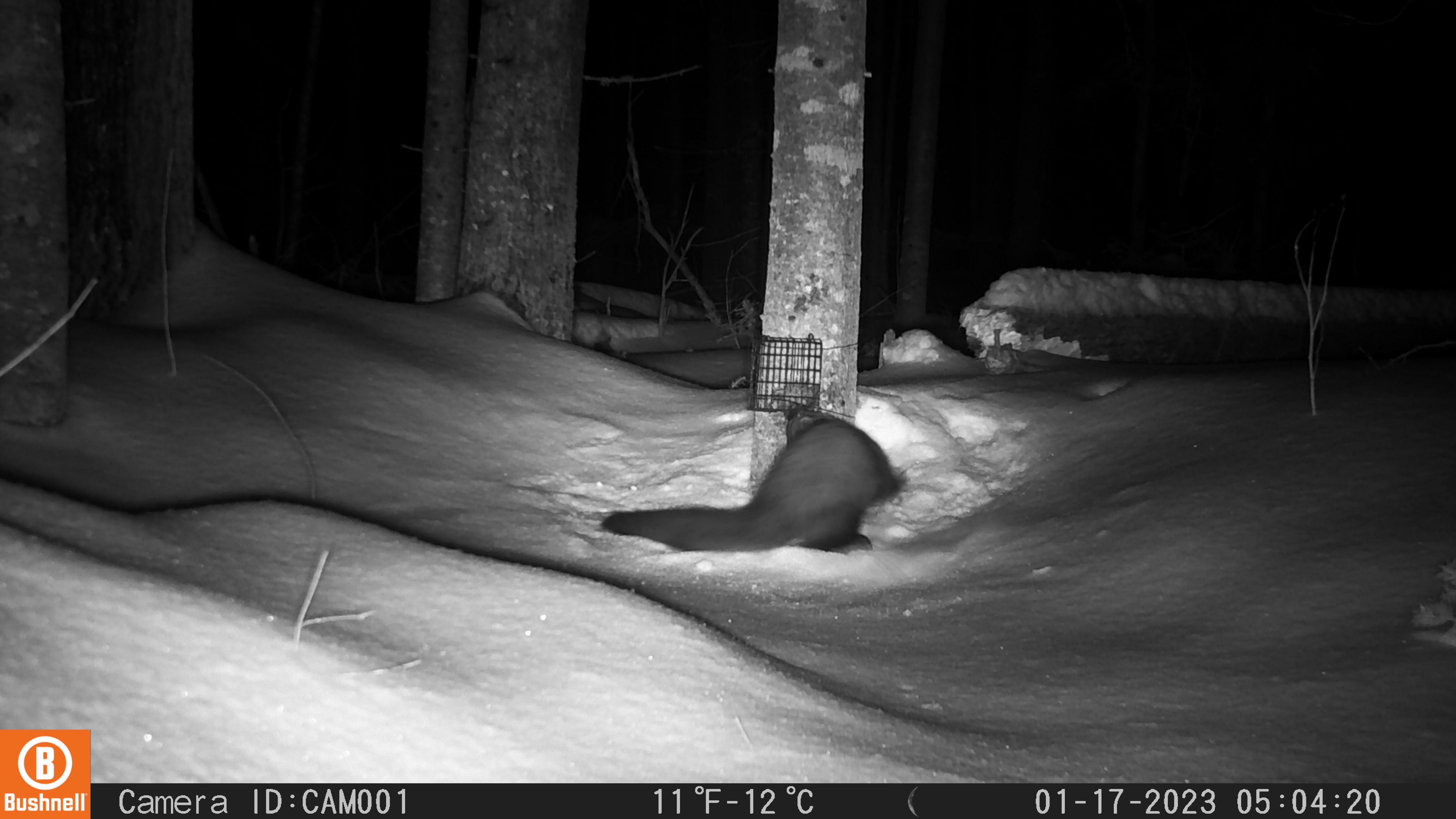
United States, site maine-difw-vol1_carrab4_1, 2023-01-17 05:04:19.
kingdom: Animalia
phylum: Chordata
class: Mammalia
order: Carnivora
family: Mustelidae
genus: Pekania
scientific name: Pekania pennanti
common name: fisher